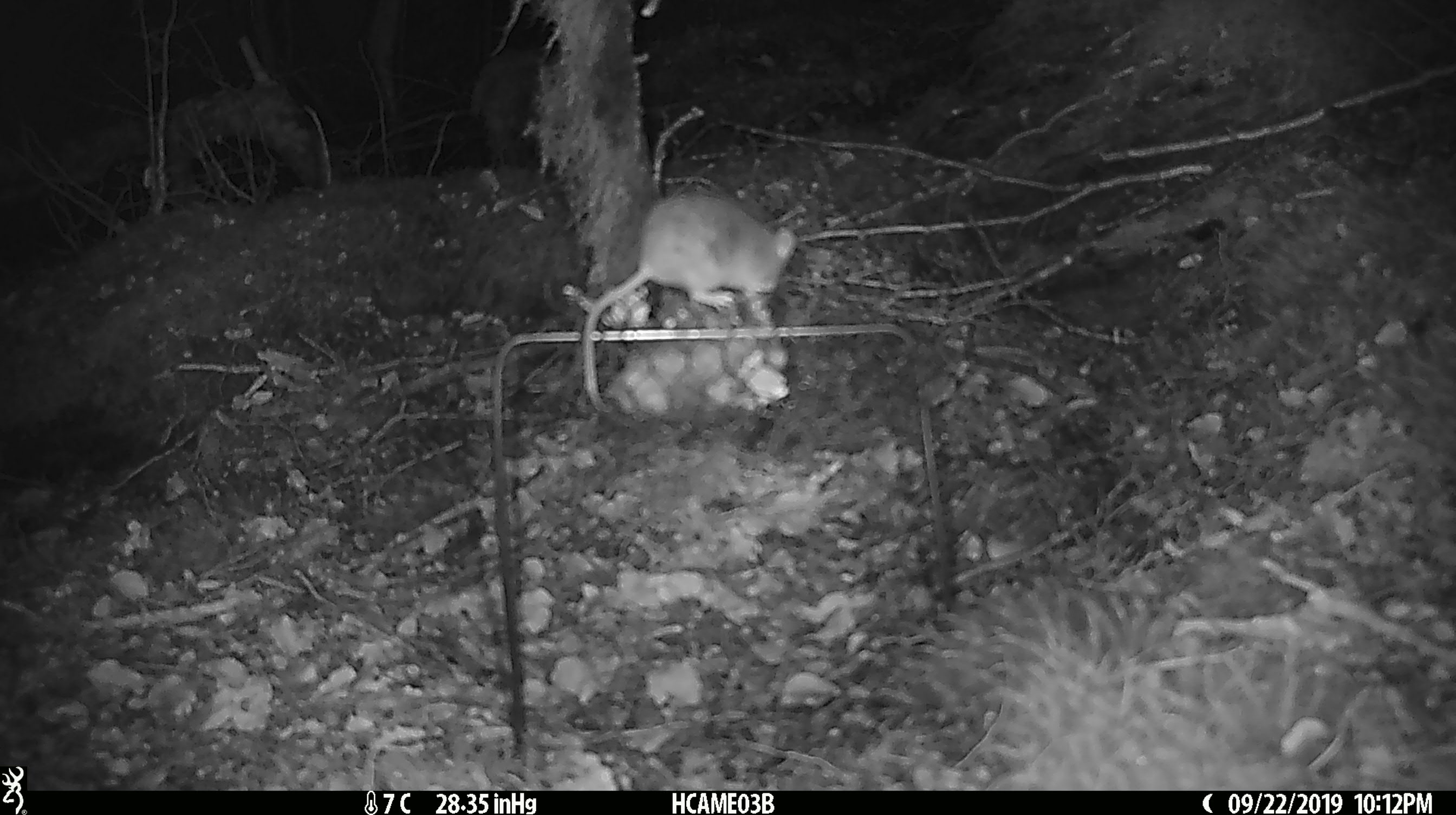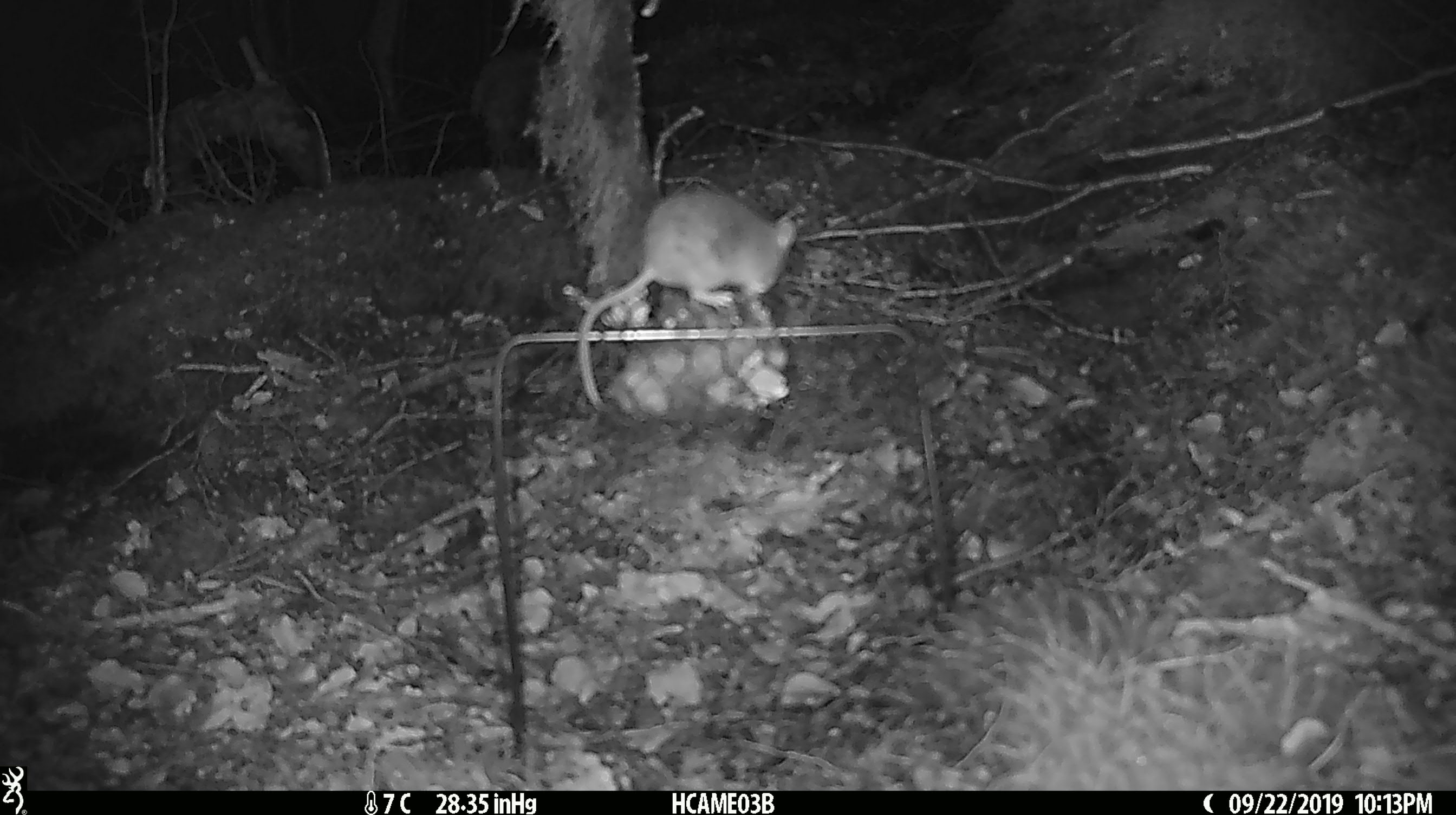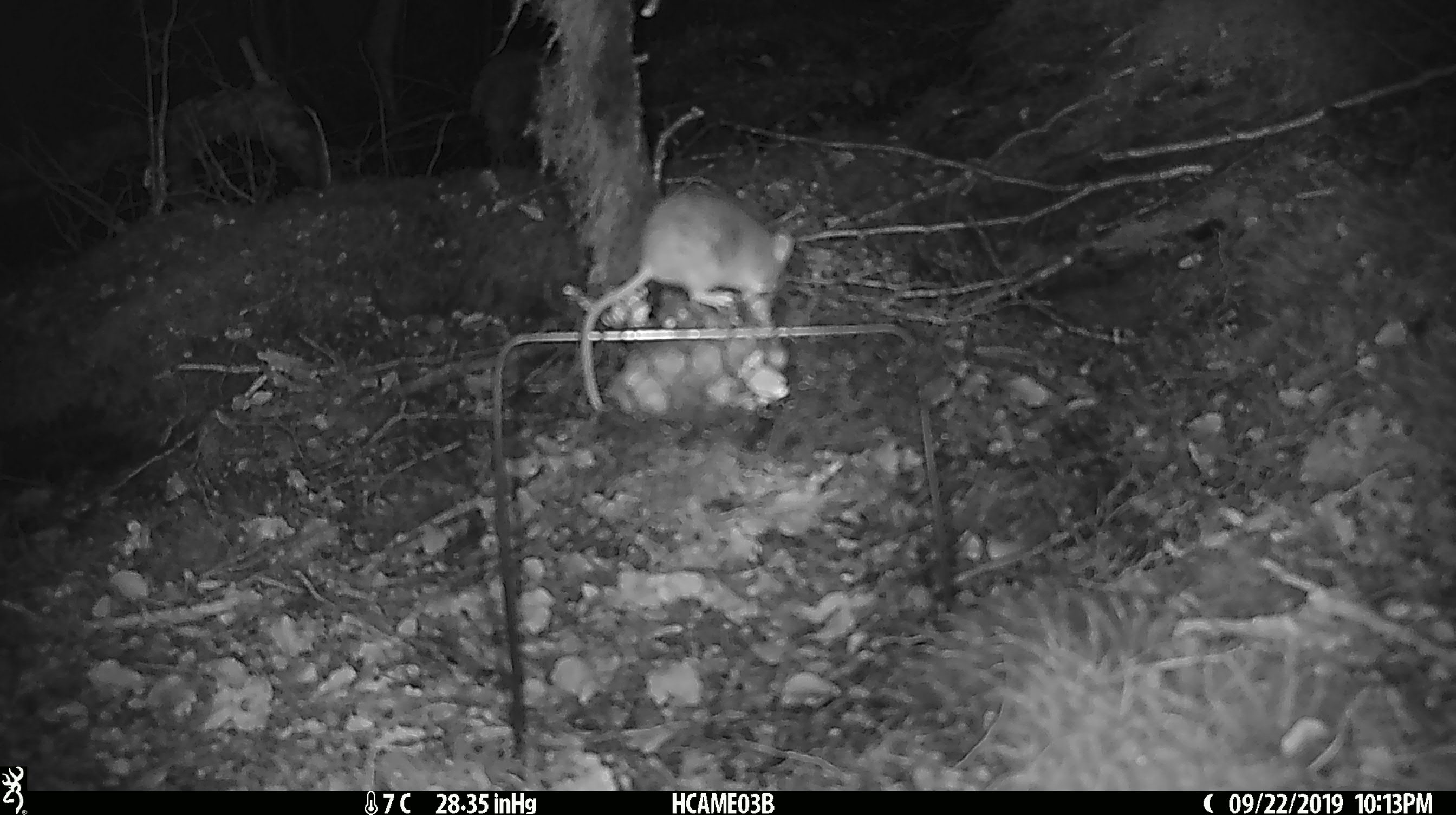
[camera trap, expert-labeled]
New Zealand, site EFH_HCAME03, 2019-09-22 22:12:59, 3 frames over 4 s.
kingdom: Animalia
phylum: Chordata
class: Mammalia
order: Rodentia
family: Muridae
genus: Mus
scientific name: Mus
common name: mouse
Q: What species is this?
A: Mouse (Mus).